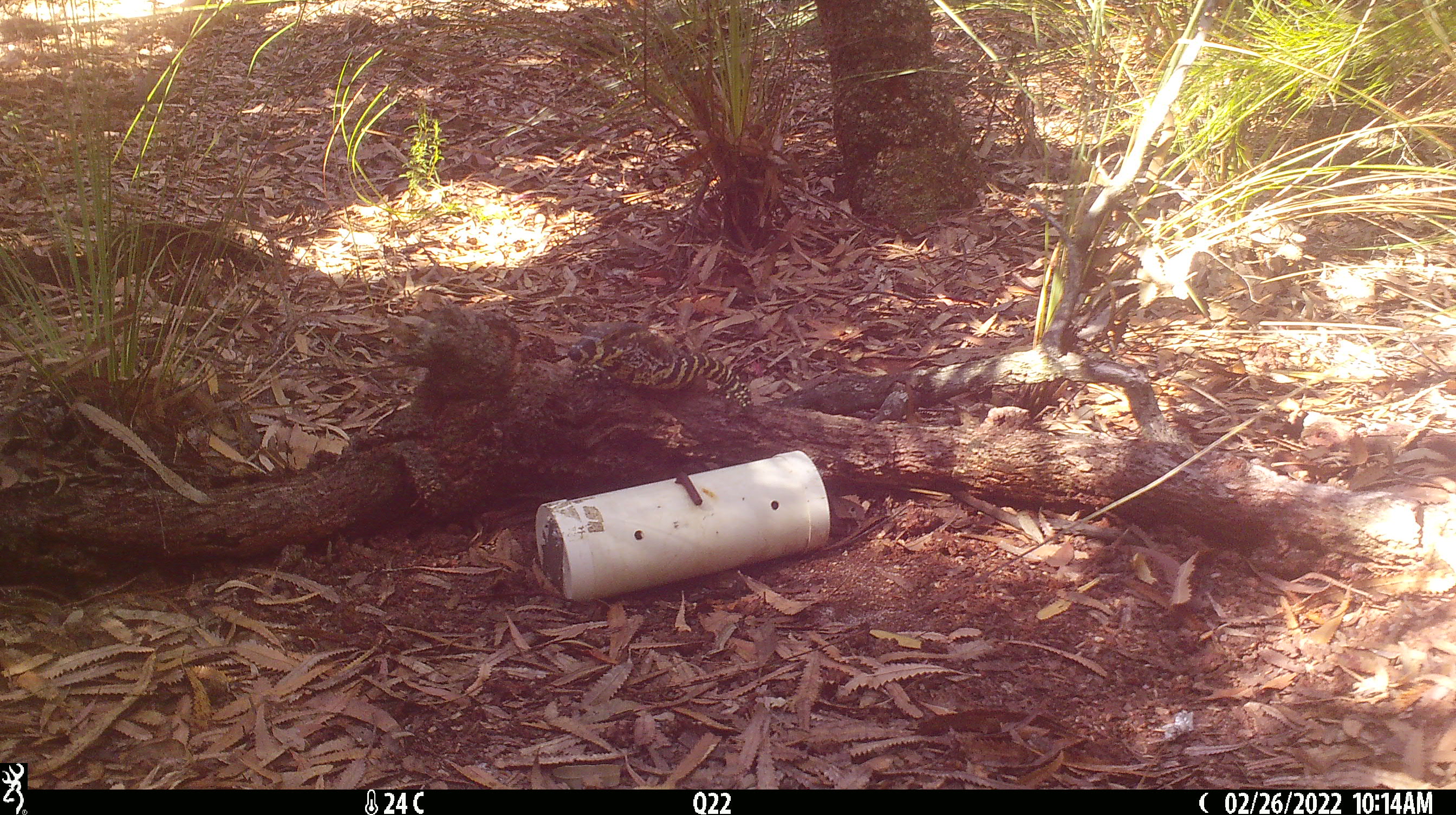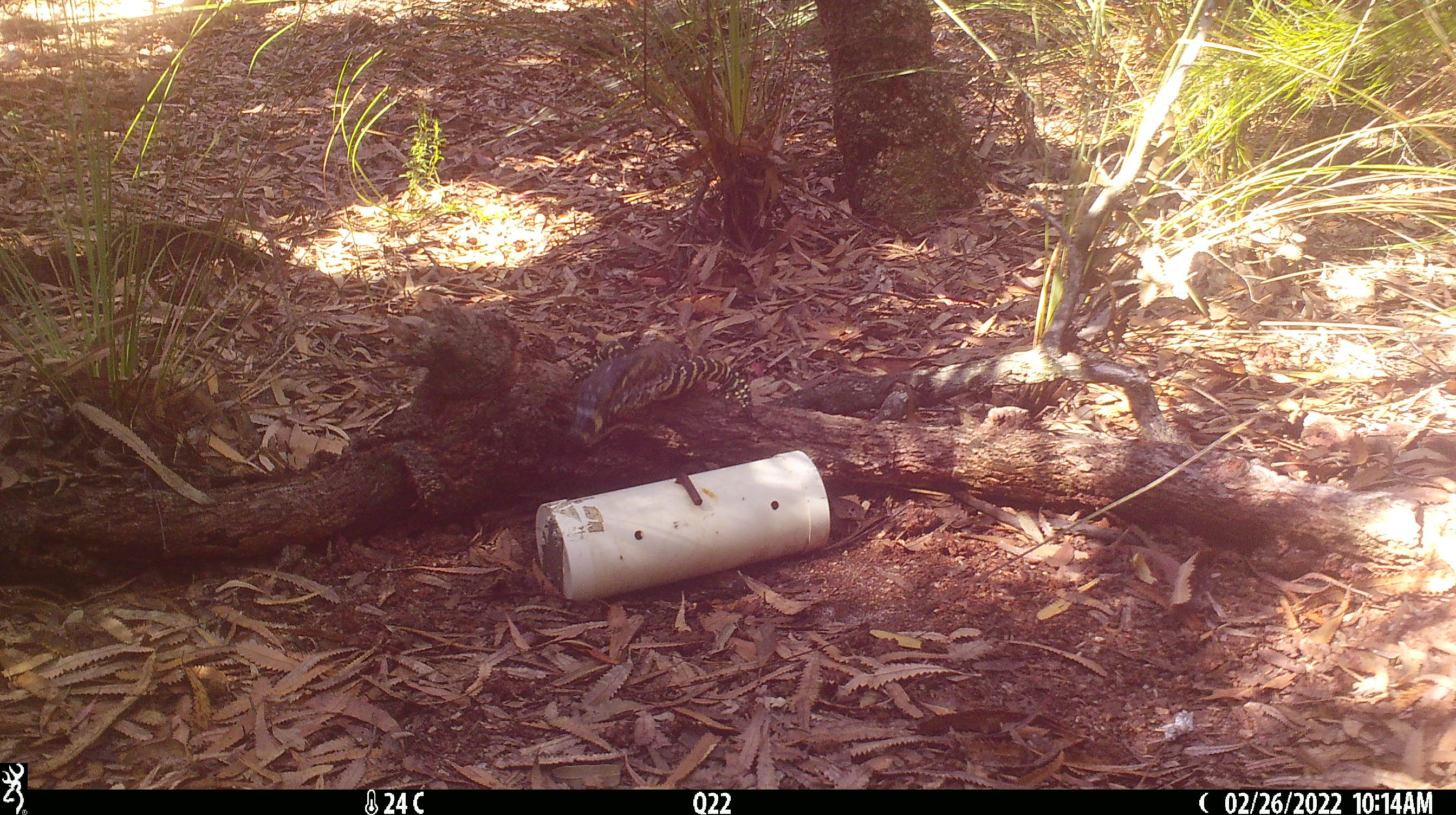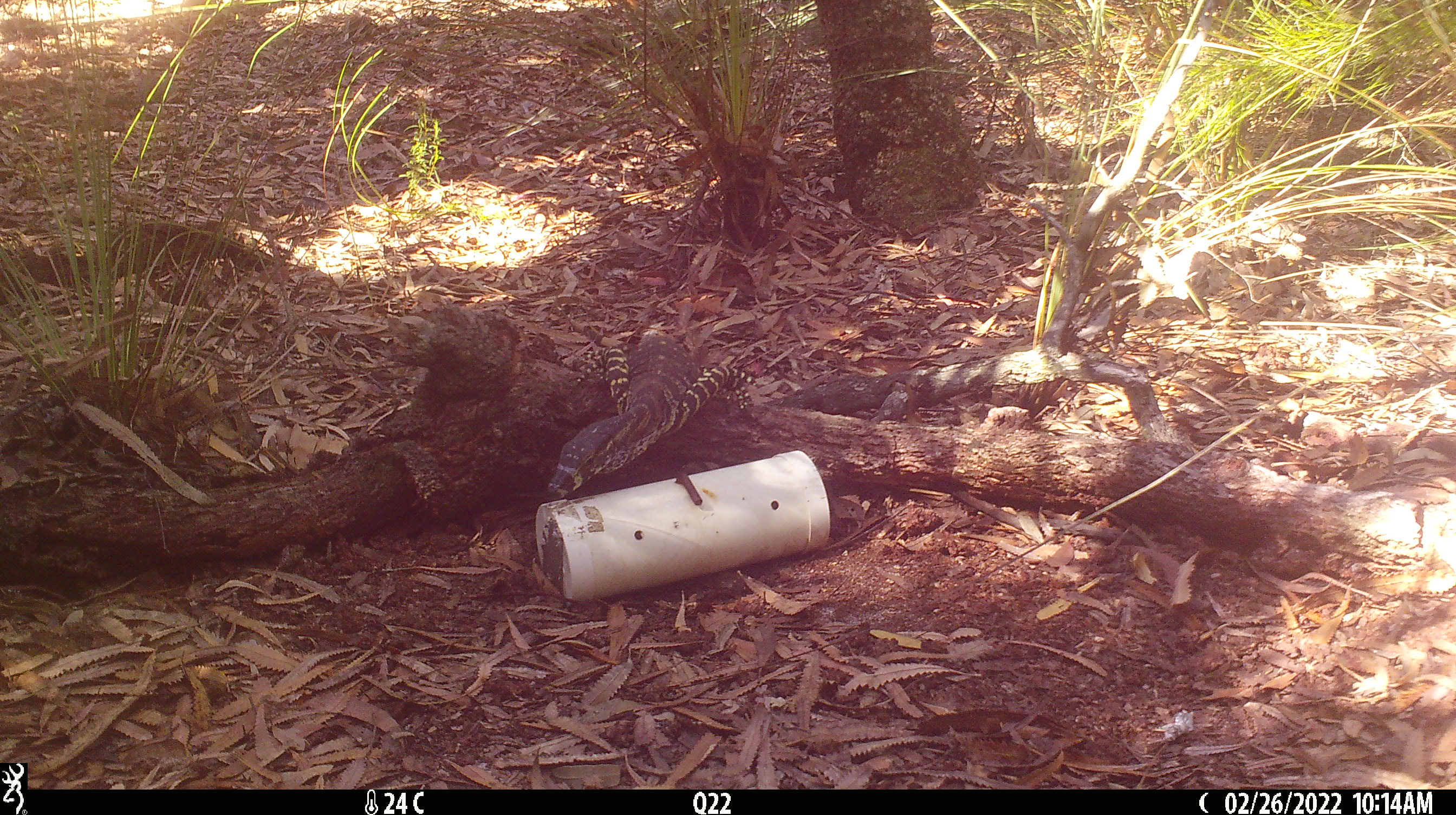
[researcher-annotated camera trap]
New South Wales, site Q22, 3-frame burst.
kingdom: Animalia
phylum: Chordata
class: Reptilia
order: Squamata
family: Varanidae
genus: Varanus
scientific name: Varanus varius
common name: lace monitor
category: goanna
Goanna (lace monitor) (Varanus varius).